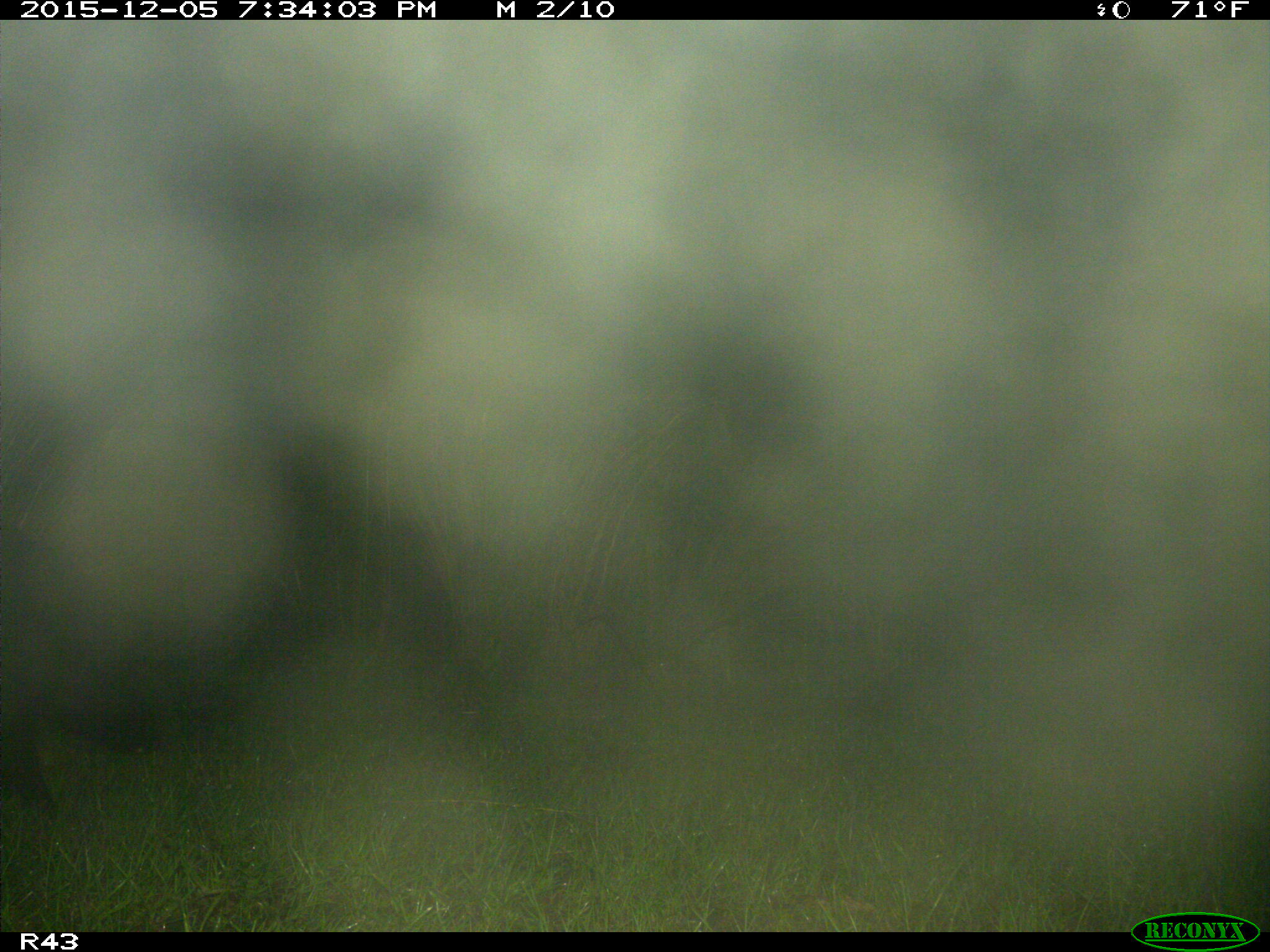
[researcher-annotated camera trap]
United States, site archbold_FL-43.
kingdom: Animalia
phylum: Chordata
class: Mammalia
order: Artiodactyla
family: Suidae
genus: Sus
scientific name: Sus scrofa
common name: wild boar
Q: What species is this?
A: Sus scrofa (wild boar).